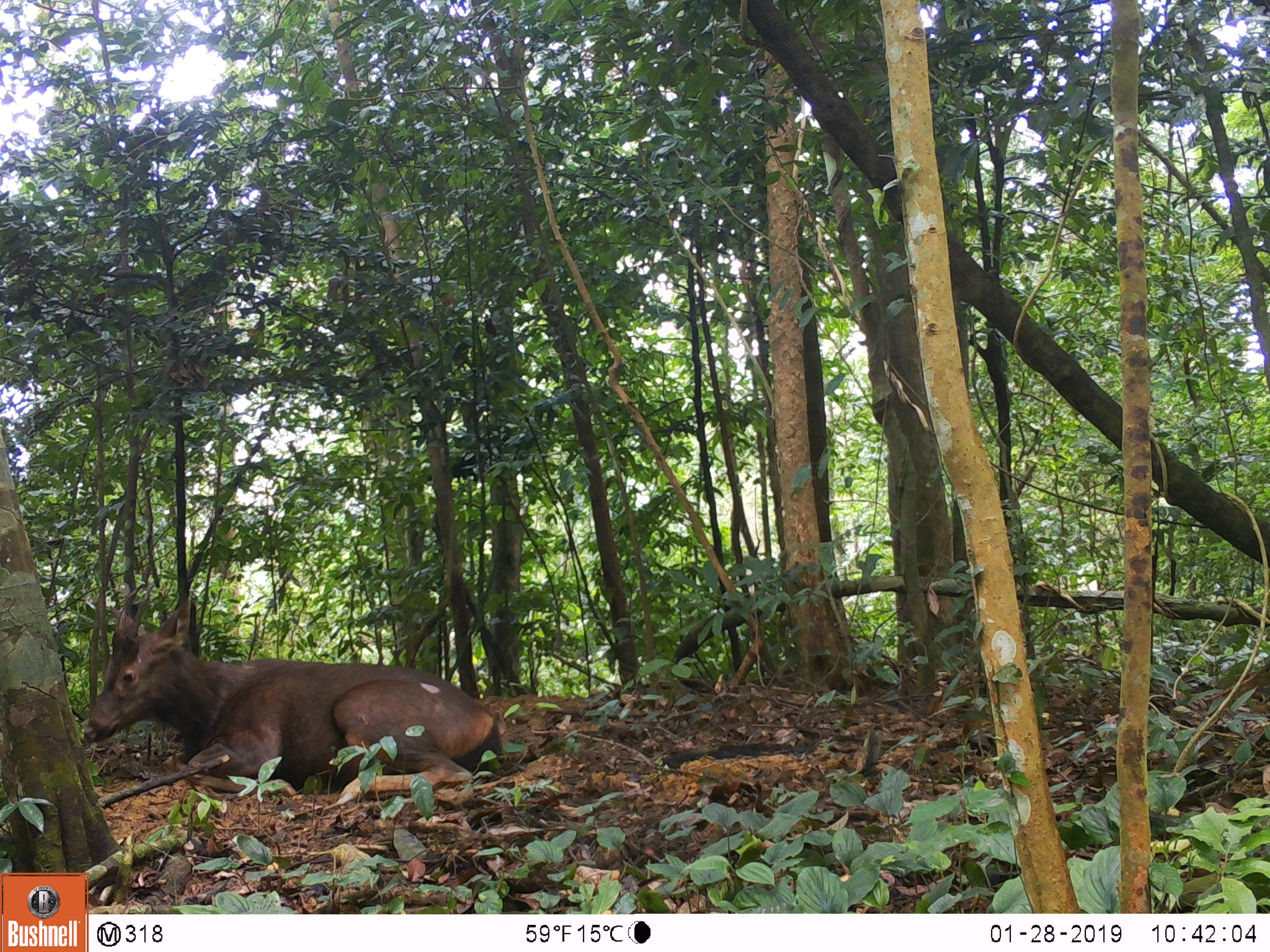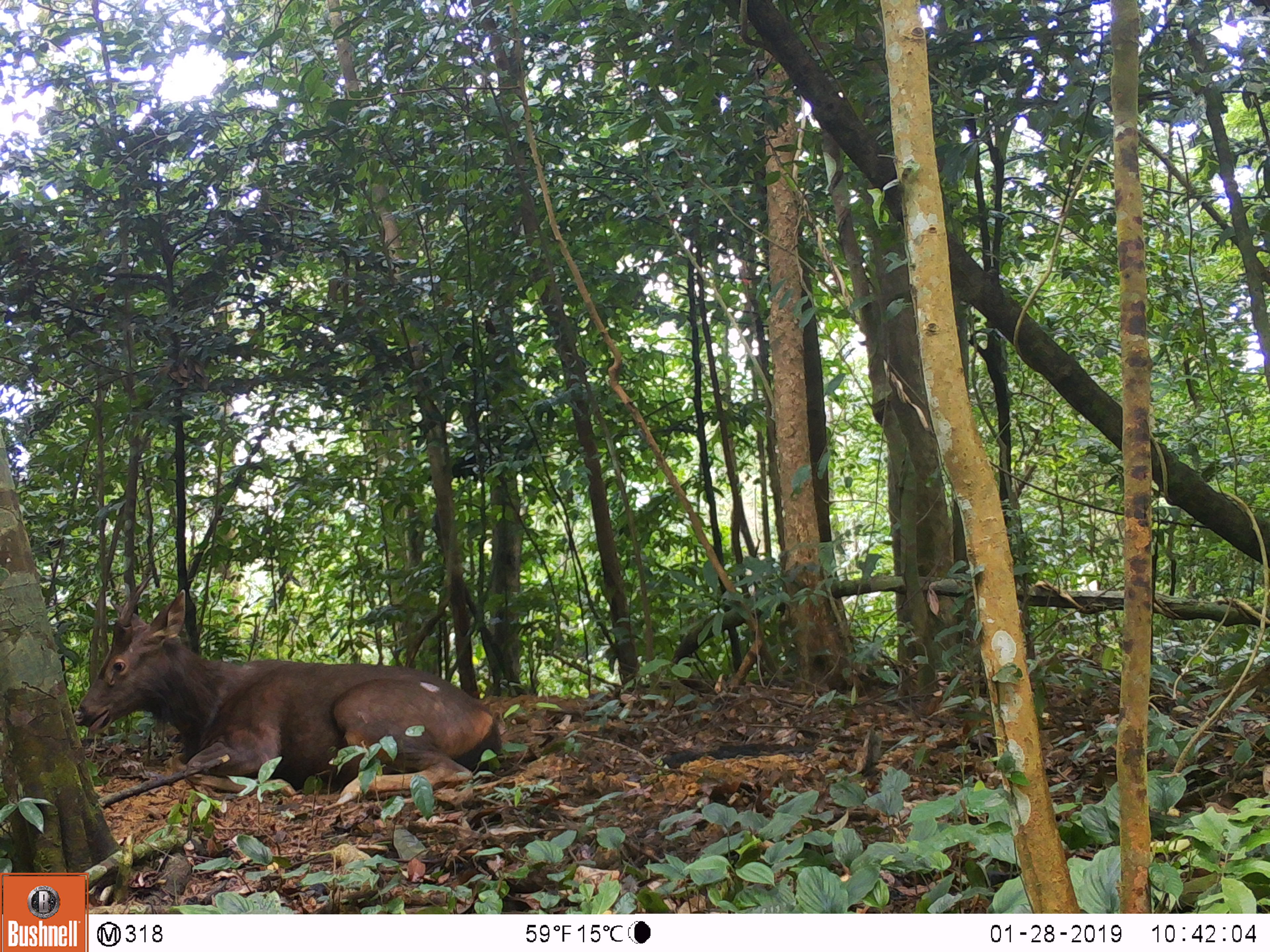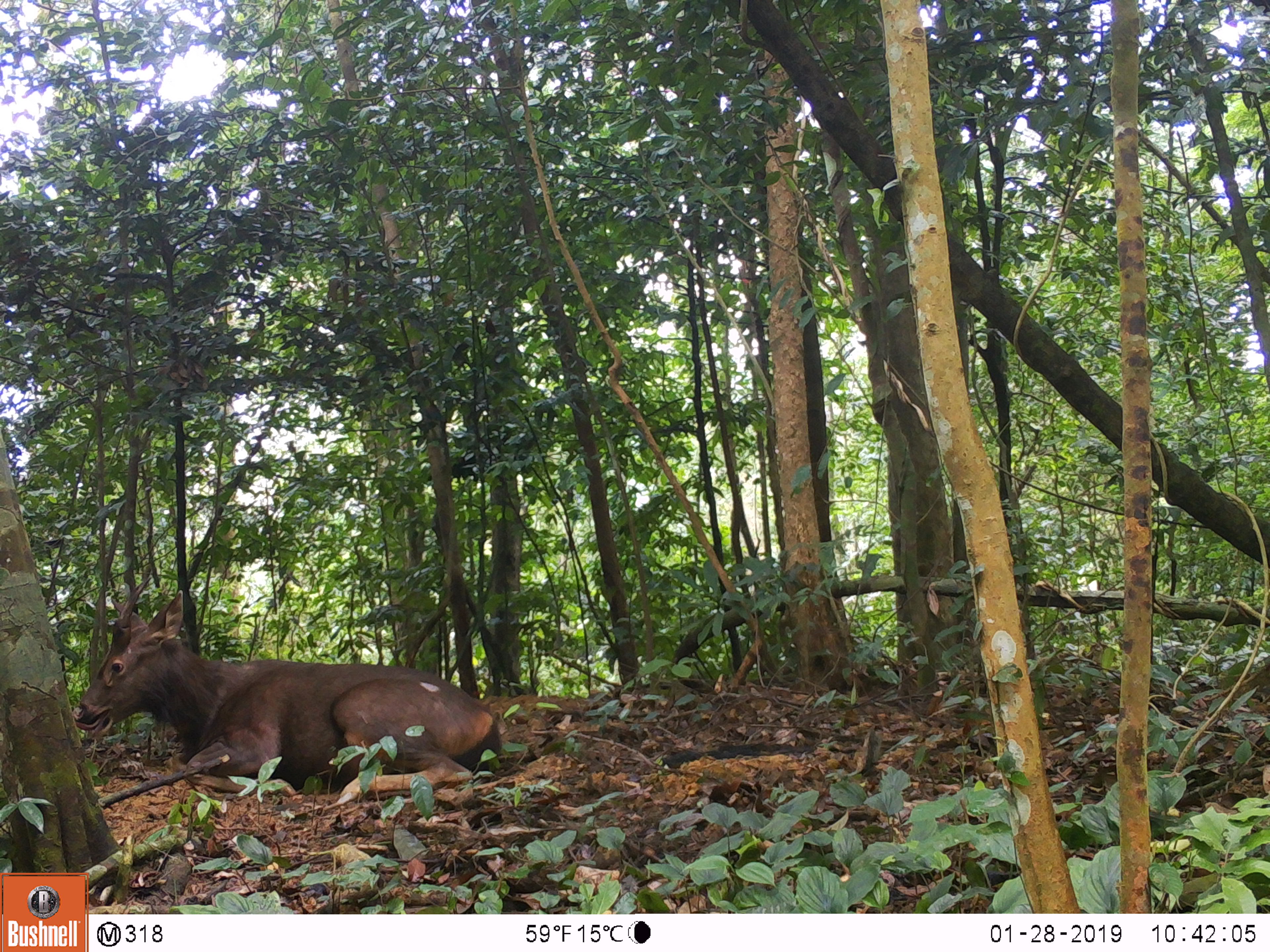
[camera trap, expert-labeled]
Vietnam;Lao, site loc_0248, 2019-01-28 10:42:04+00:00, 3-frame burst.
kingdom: Animalia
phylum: Chordata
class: Mammalia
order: Artiodactyla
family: Cervidae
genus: Rusa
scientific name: Rusa unicolor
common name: sambar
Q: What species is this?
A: Sambar (Rusa unicolor).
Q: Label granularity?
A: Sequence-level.